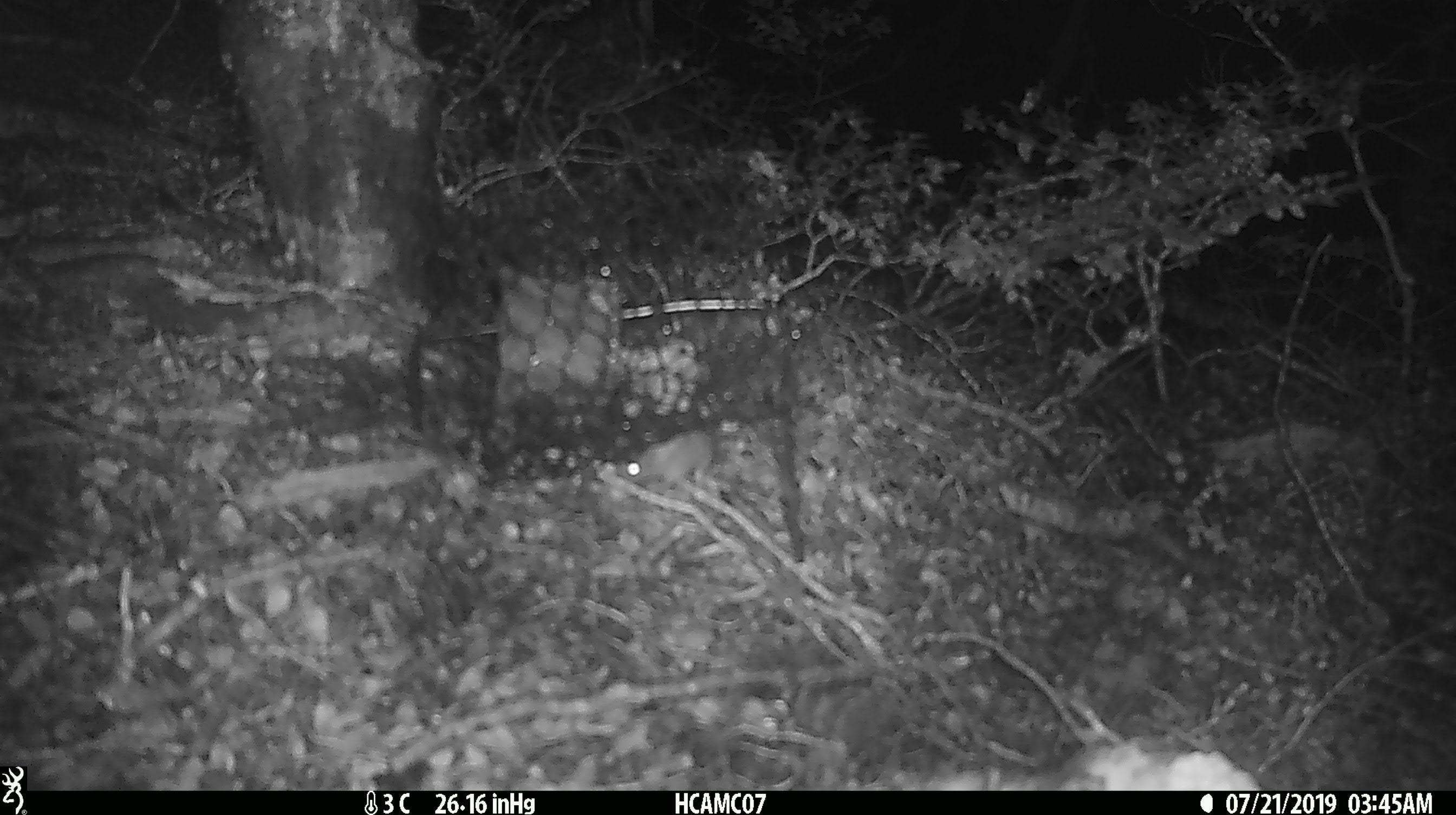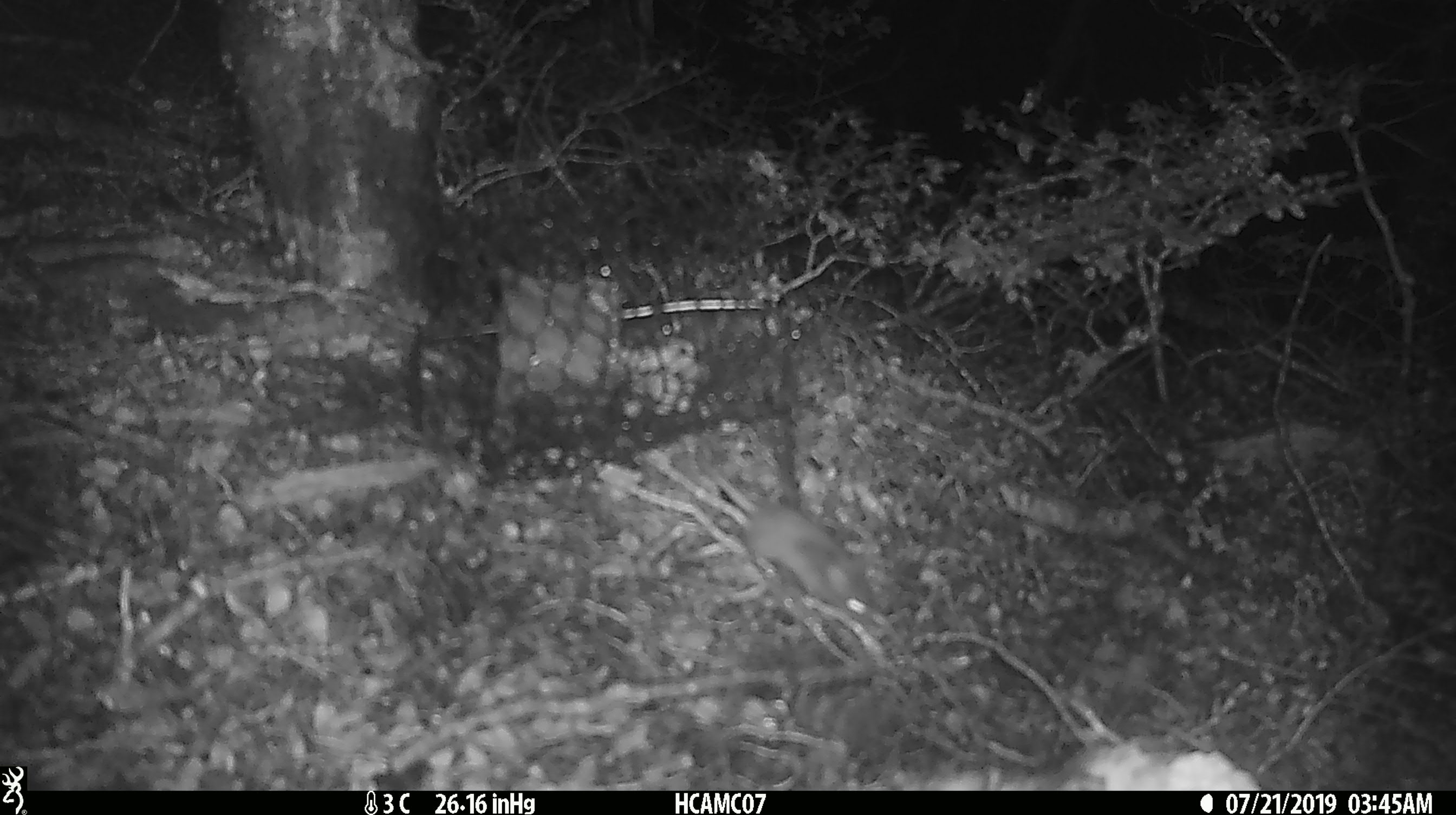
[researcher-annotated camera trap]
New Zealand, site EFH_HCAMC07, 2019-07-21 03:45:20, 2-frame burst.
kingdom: Animalia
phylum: Chordata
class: Mammalia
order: Rodentia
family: Muridae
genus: Mus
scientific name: Mus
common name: mouse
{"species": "mouse (Mus)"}